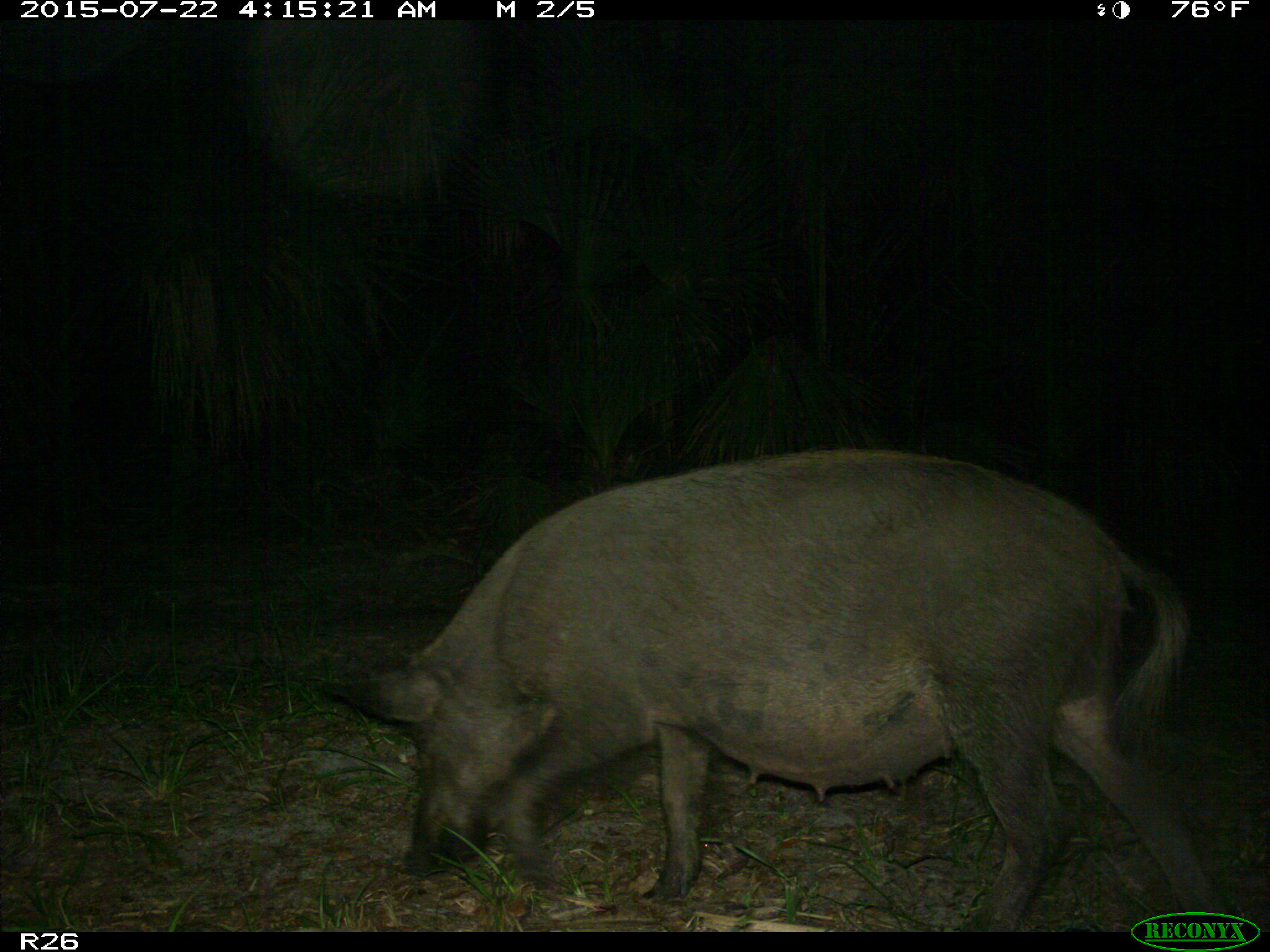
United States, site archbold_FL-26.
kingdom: Animalia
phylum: Chordata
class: Mammalia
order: Artiodactyla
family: Suidae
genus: Sus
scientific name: Sus scrofa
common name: wild boar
Sus scrofa (wild boar).